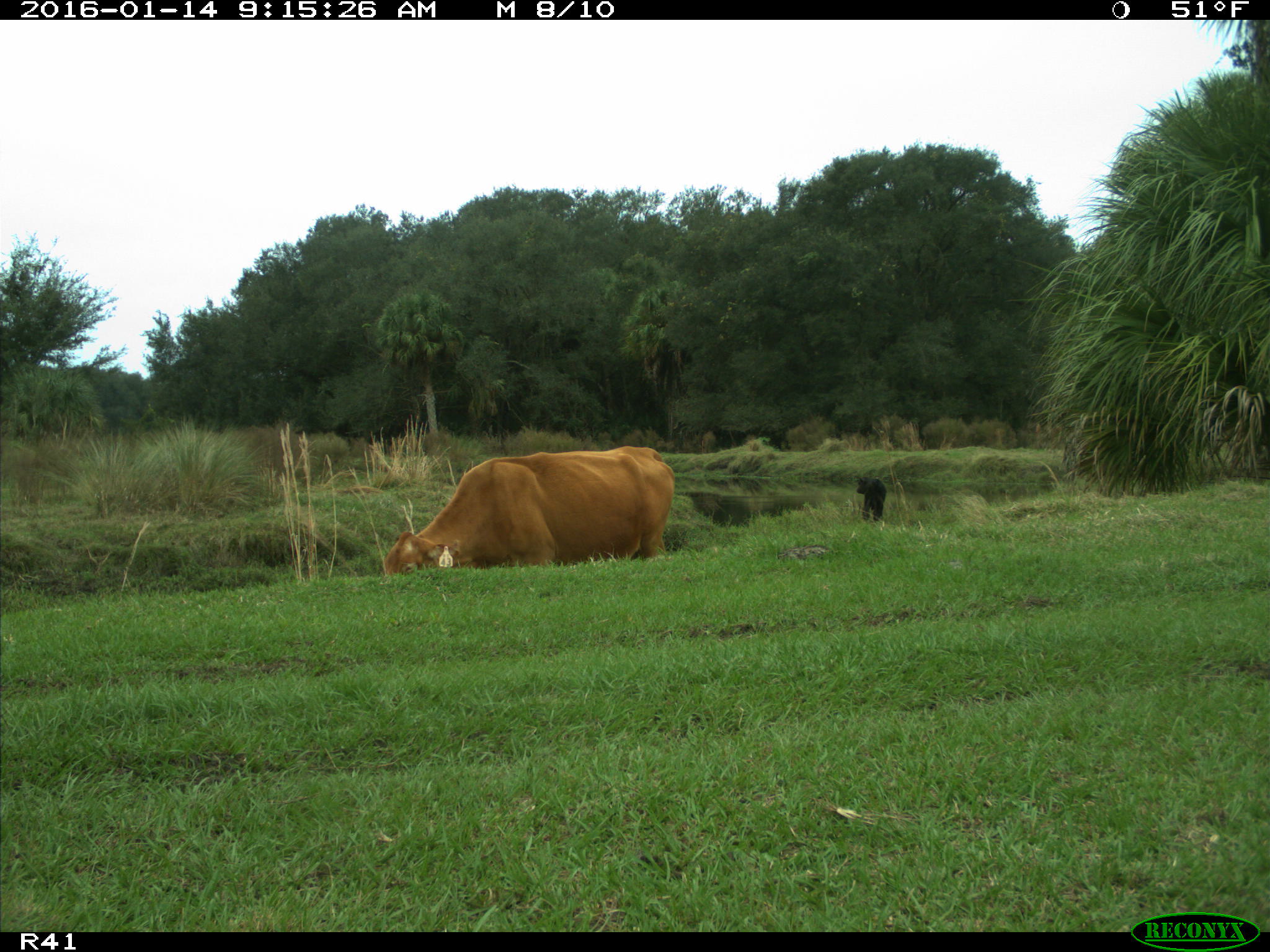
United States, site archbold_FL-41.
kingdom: Animalia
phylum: Chordata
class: Mammalia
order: Artiodactyla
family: Bovidae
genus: Bos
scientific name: Bos taurus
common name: domestic cow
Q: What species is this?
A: Bos taurus (domestic cow).